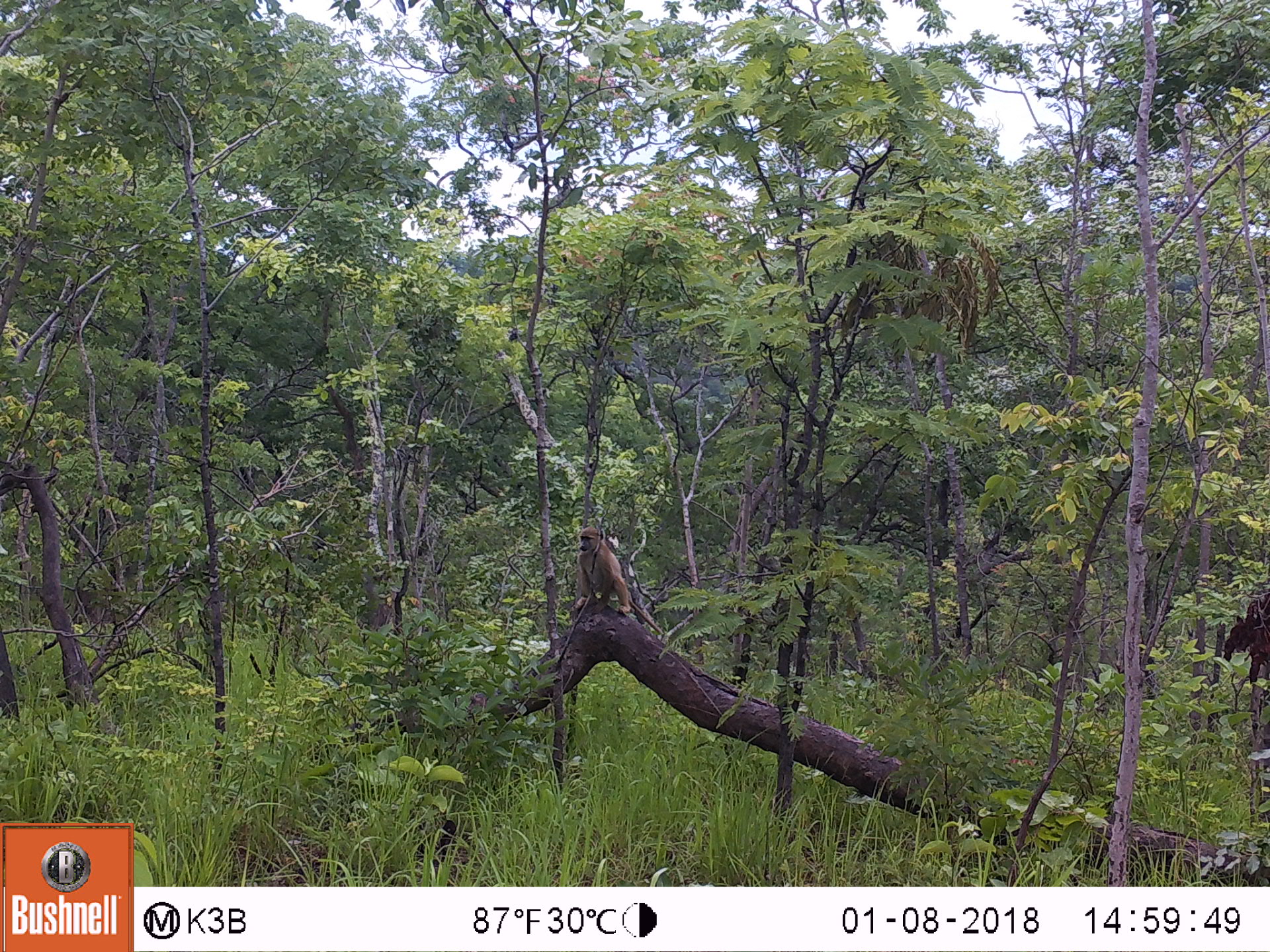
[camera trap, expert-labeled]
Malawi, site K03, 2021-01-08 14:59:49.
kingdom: Animalia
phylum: Chordata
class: Mammalia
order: Primates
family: Cercopithecidae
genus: Papio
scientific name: Papio cynocephalus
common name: yellow baboon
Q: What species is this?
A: Yellow baboon (Papio cynocephalus).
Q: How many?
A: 1.